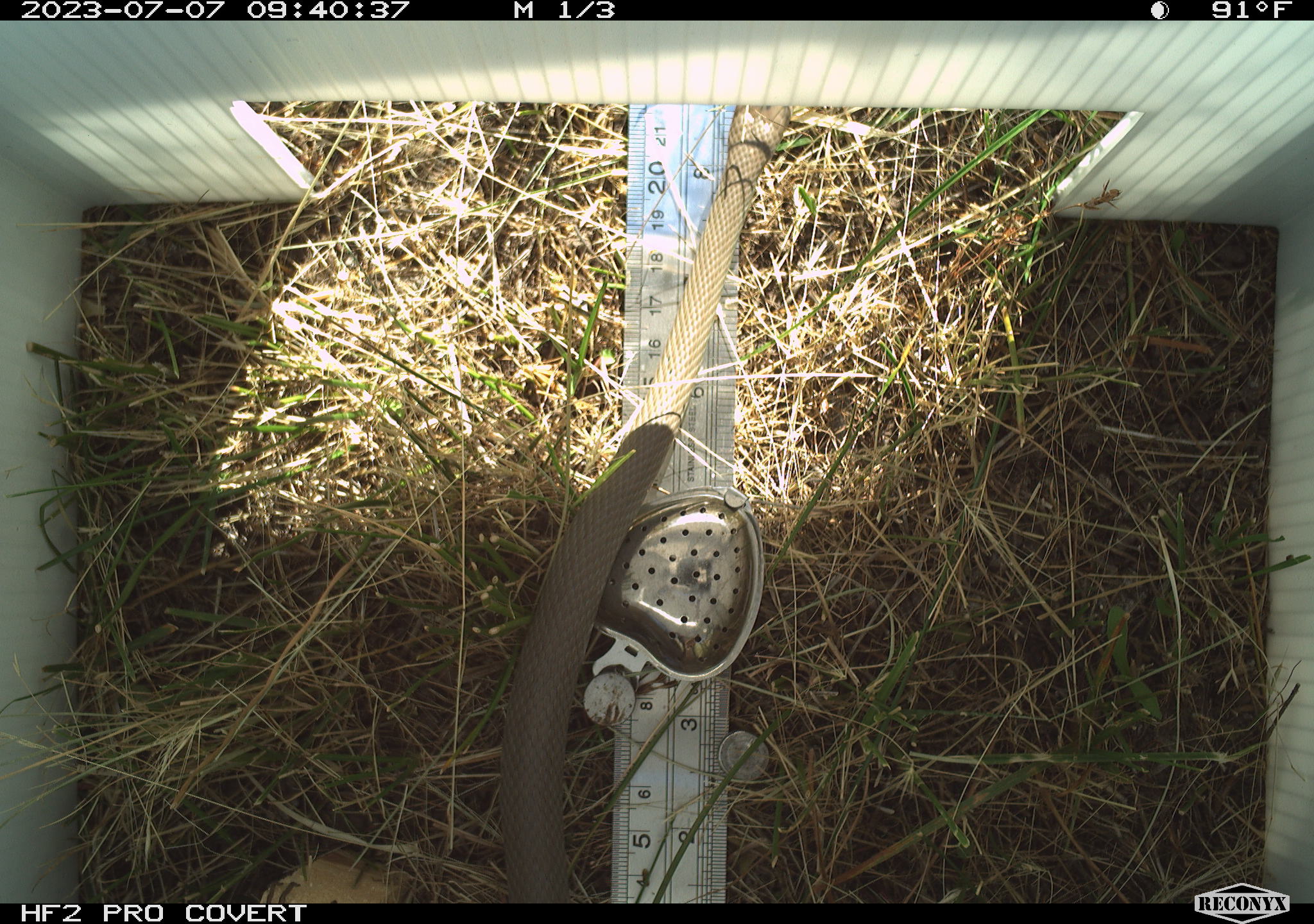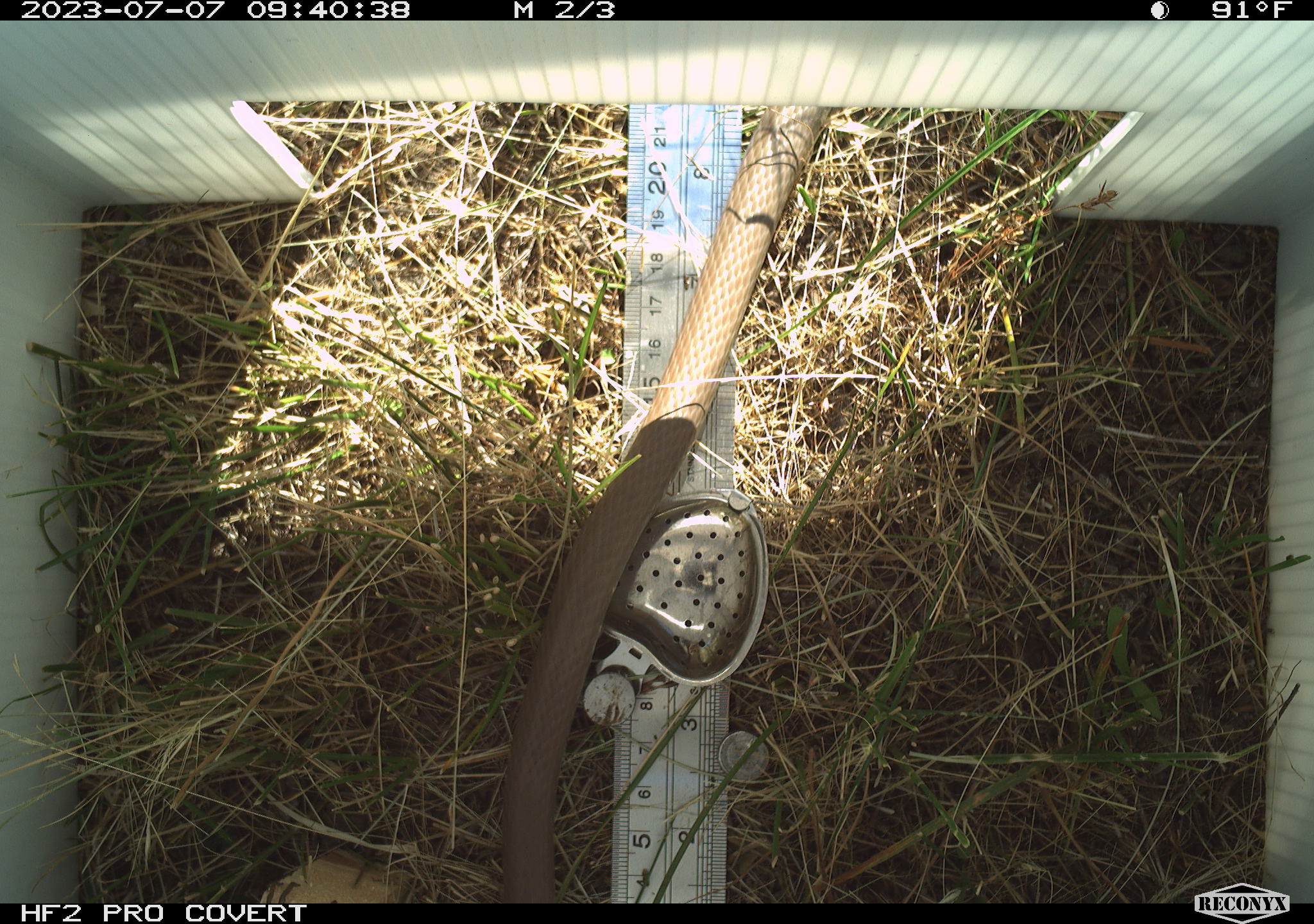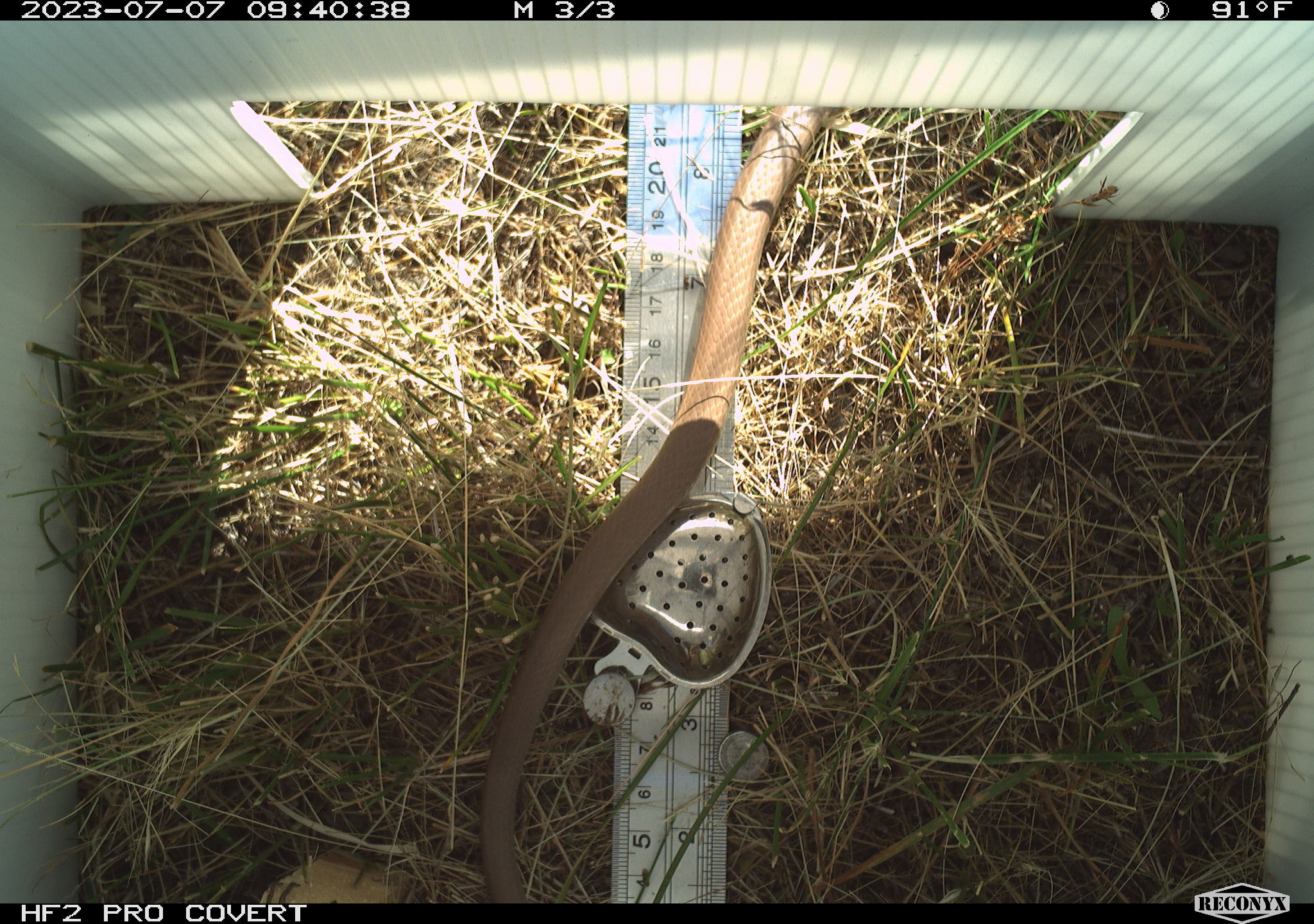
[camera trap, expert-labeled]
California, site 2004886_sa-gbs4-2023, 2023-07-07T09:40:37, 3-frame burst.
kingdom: Animalia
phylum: Chordata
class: Reptilia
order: Squamata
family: Colubridae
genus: Coluber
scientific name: Coluber constrictor mormon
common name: western yellow-bellied racer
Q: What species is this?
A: Western yellow-bellied racer (Coluber constrictor mormon).